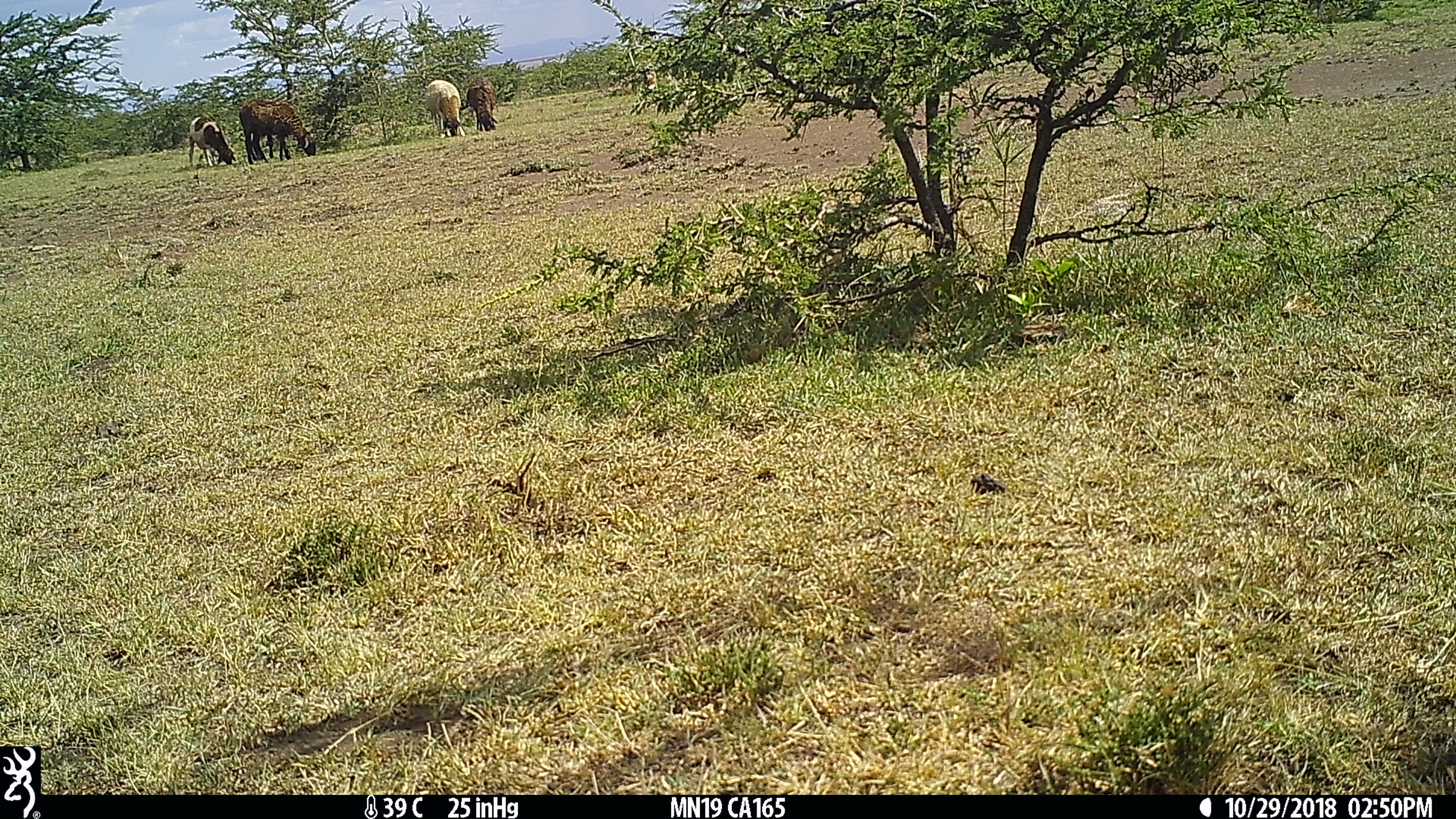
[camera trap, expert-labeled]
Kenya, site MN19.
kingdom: Animalia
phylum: Chordata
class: Mammalia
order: Artiodactyla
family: Bovidae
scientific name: Bovidae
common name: sheep or goat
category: shoat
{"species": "shoat (sheep or goat) (Bovidae)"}